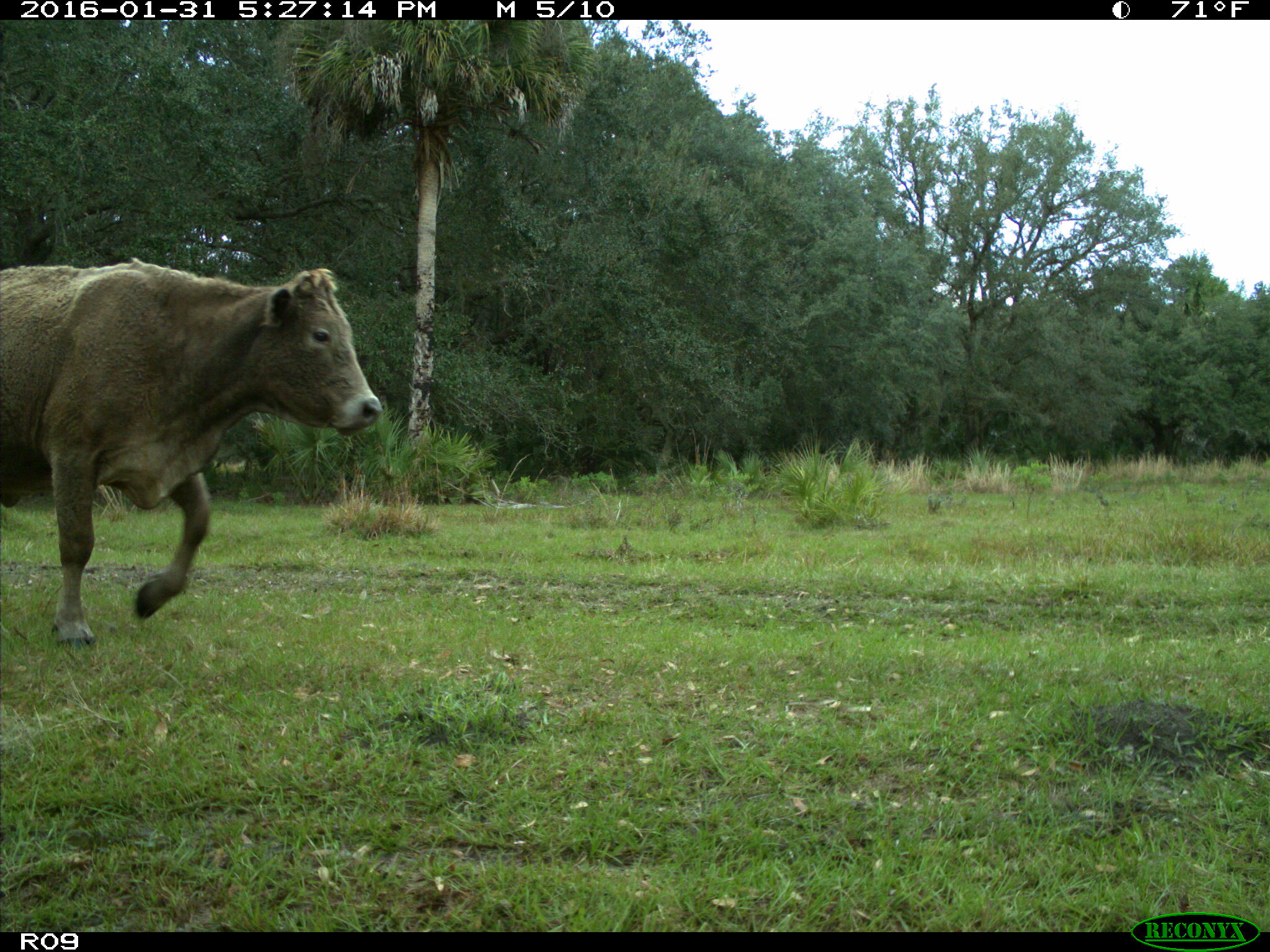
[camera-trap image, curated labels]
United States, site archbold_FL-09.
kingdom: Animalia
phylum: Chordata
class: Mammalia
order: Artiodactyla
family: Bovidae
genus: Bos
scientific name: Bos taurus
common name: domestic cow